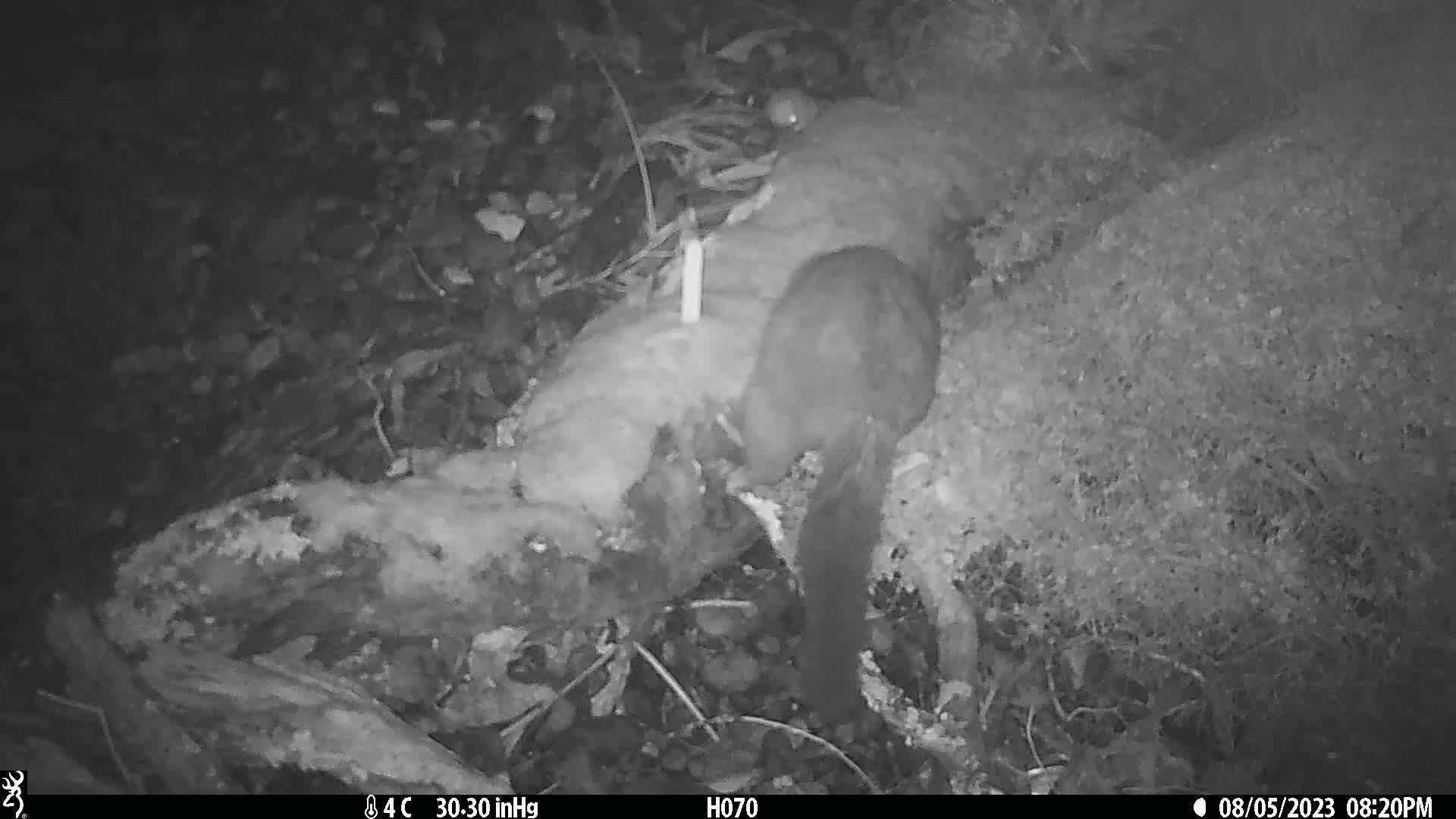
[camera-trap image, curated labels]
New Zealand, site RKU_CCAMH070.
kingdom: Animalia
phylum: Chordata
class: Mammalia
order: Diprotodontia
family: Phalangeridae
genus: Trichosurus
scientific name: Trichosurus vulpecula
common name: common brushtail possum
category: possum